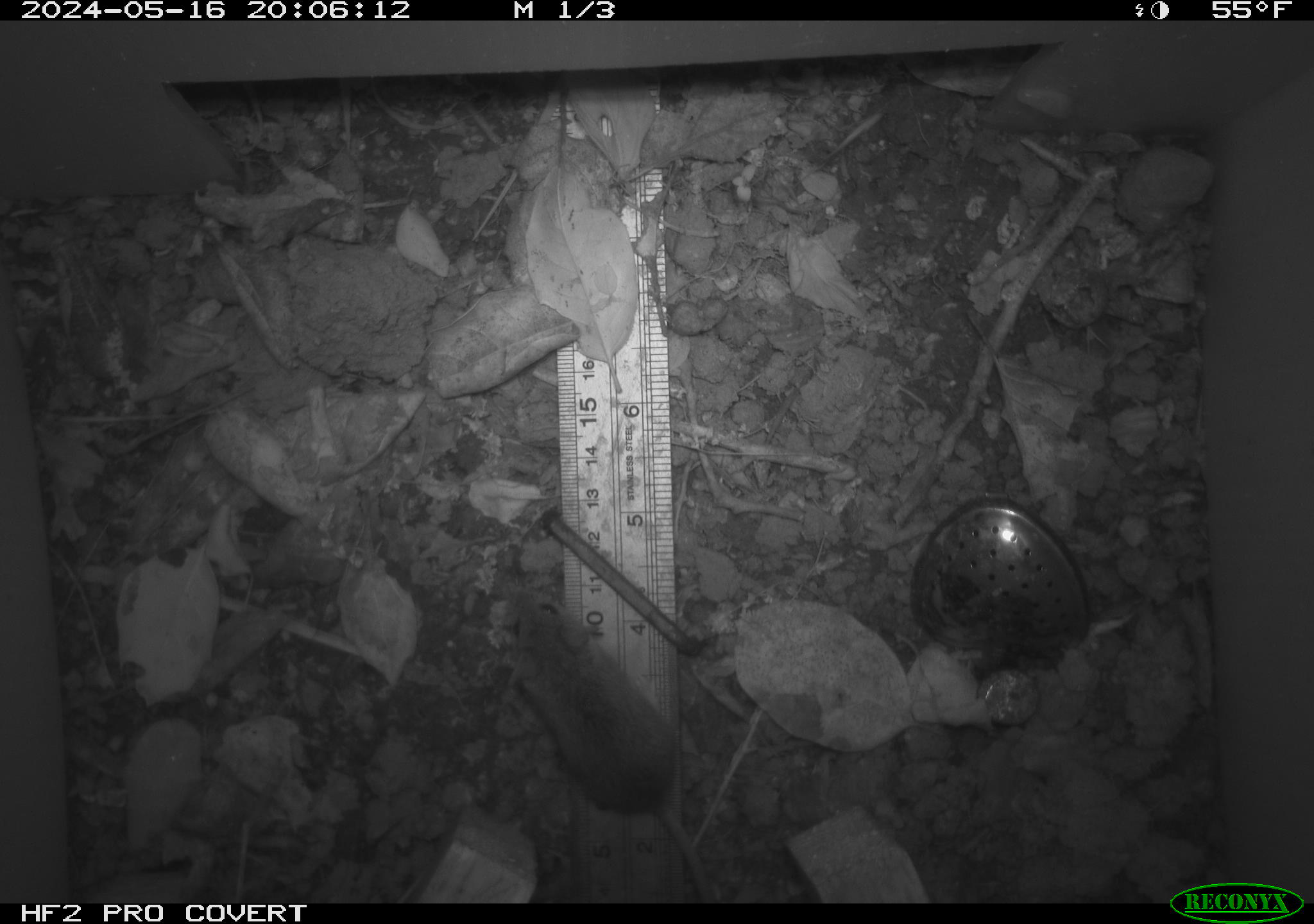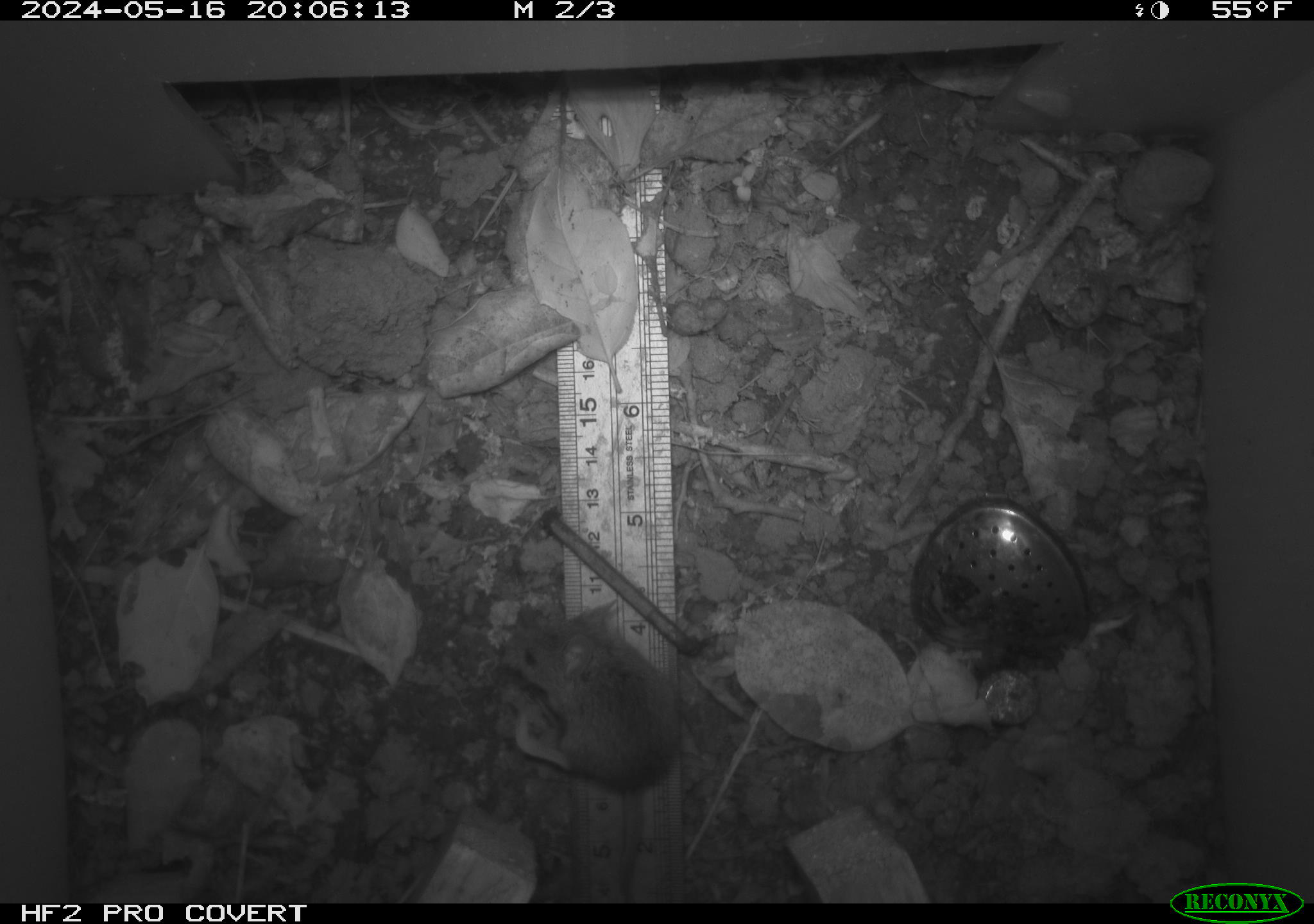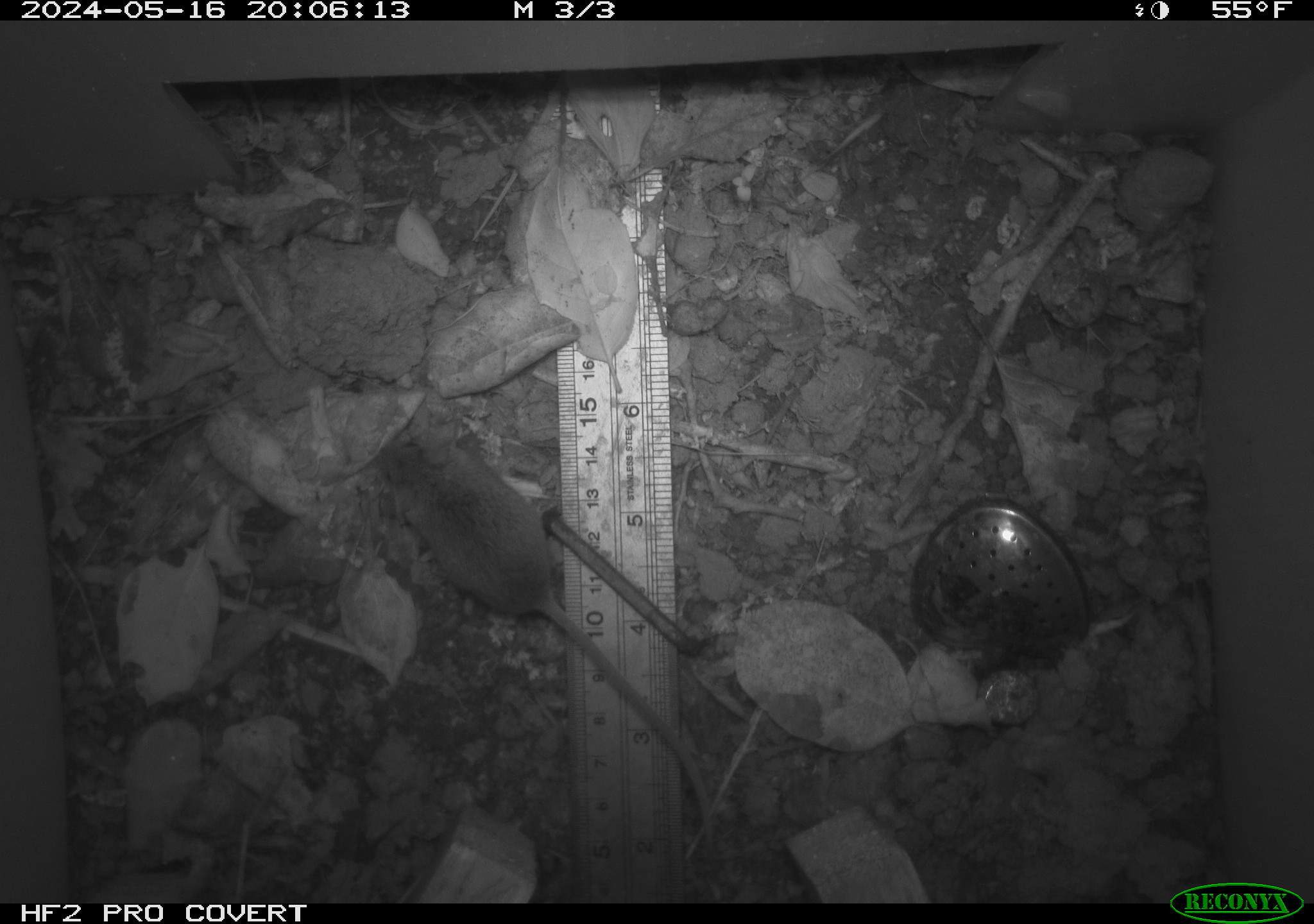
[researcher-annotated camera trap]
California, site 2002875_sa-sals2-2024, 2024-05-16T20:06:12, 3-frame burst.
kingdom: Animalia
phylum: Chordata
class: Mammalia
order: Rodentia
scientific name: Rodentia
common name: mouse species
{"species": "mouse species (Rodentia)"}